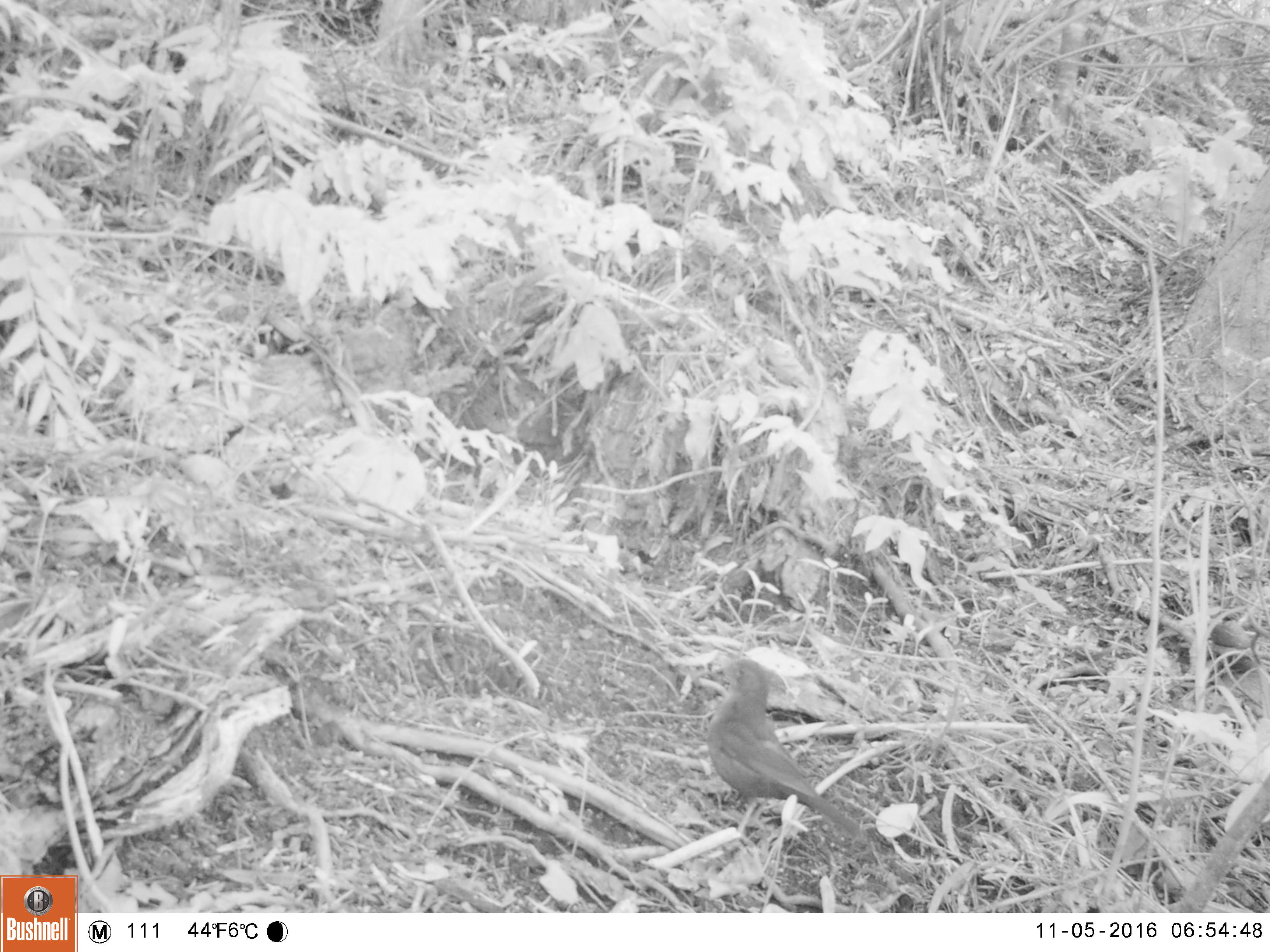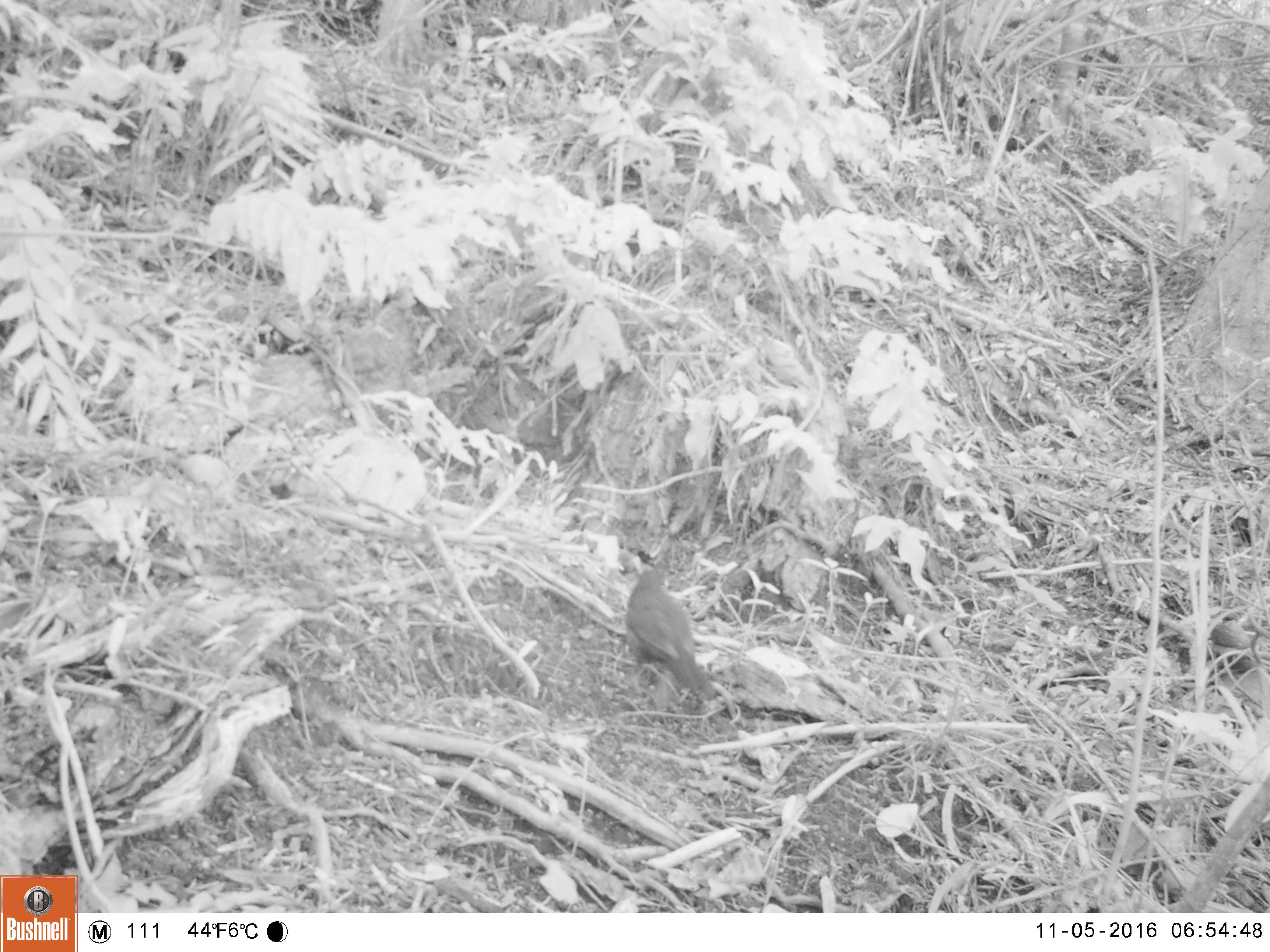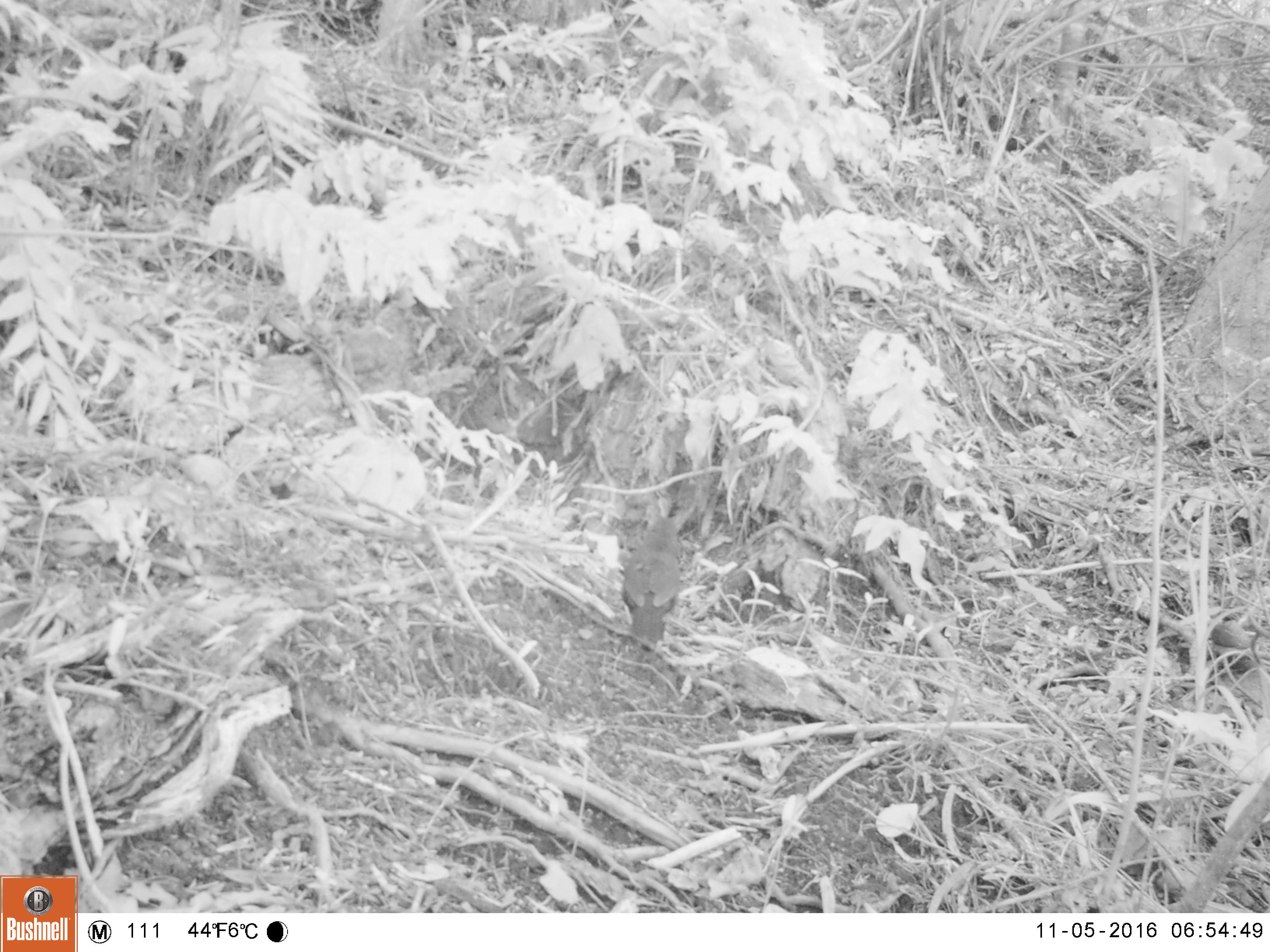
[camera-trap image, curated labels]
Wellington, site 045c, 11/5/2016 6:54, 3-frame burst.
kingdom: Animalia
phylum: Chordata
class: Aves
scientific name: Aves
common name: bird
Bird (Aves).